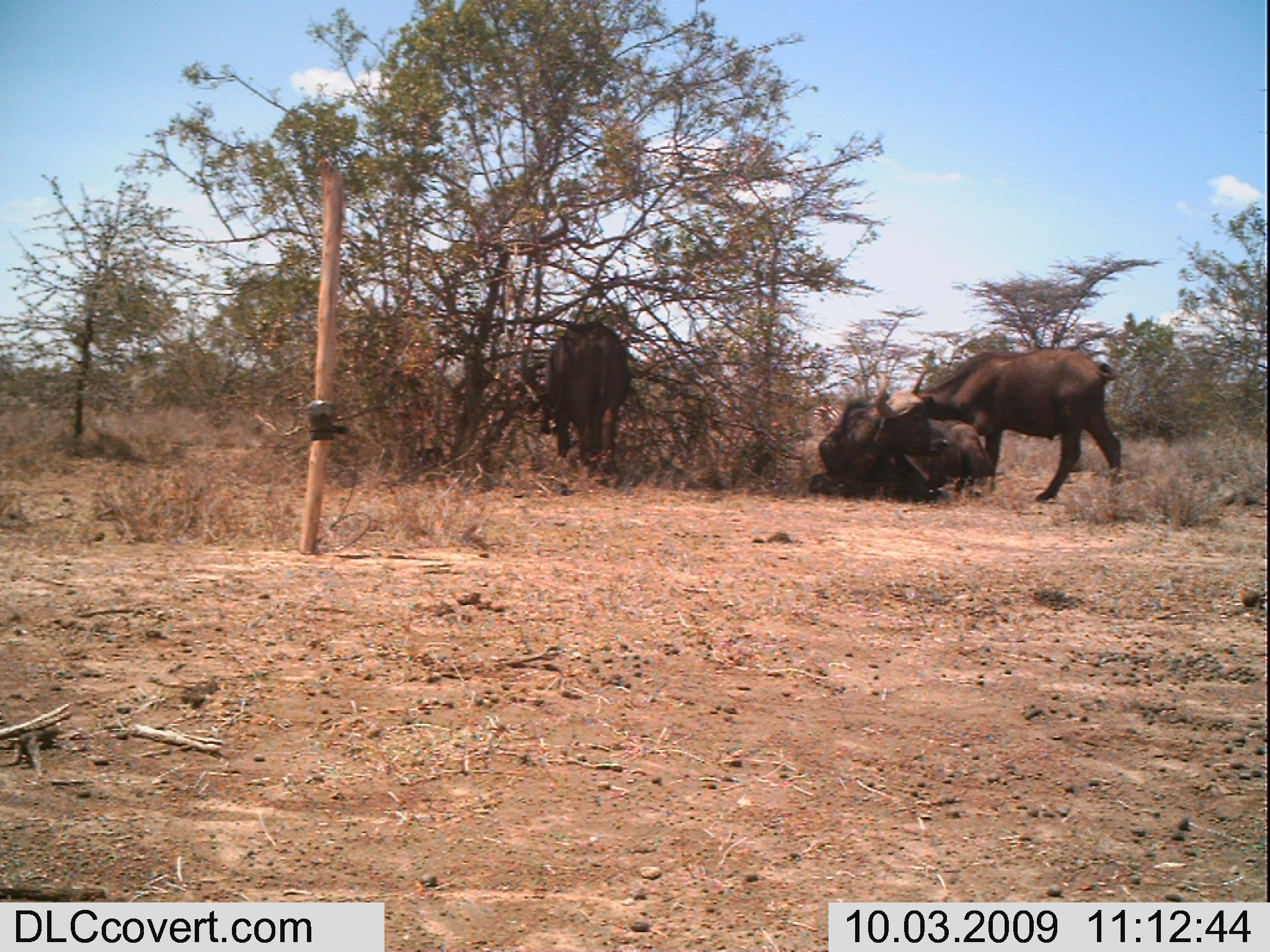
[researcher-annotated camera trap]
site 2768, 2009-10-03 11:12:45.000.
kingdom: Animalia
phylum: Chordata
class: Mammalia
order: Artiodactyla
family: Bovidae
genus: Syncerus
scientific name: Syncerus caffer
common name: african buffalo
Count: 3.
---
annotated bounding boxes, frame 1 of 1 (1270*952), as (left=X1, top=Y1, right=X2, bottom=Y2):
syncerus caffer: (left=906, top=339, right=1126, bottom=504); (left=805, top=360, right=1000, bottom=513); (left=531, top=315, right=638, bottom=483)